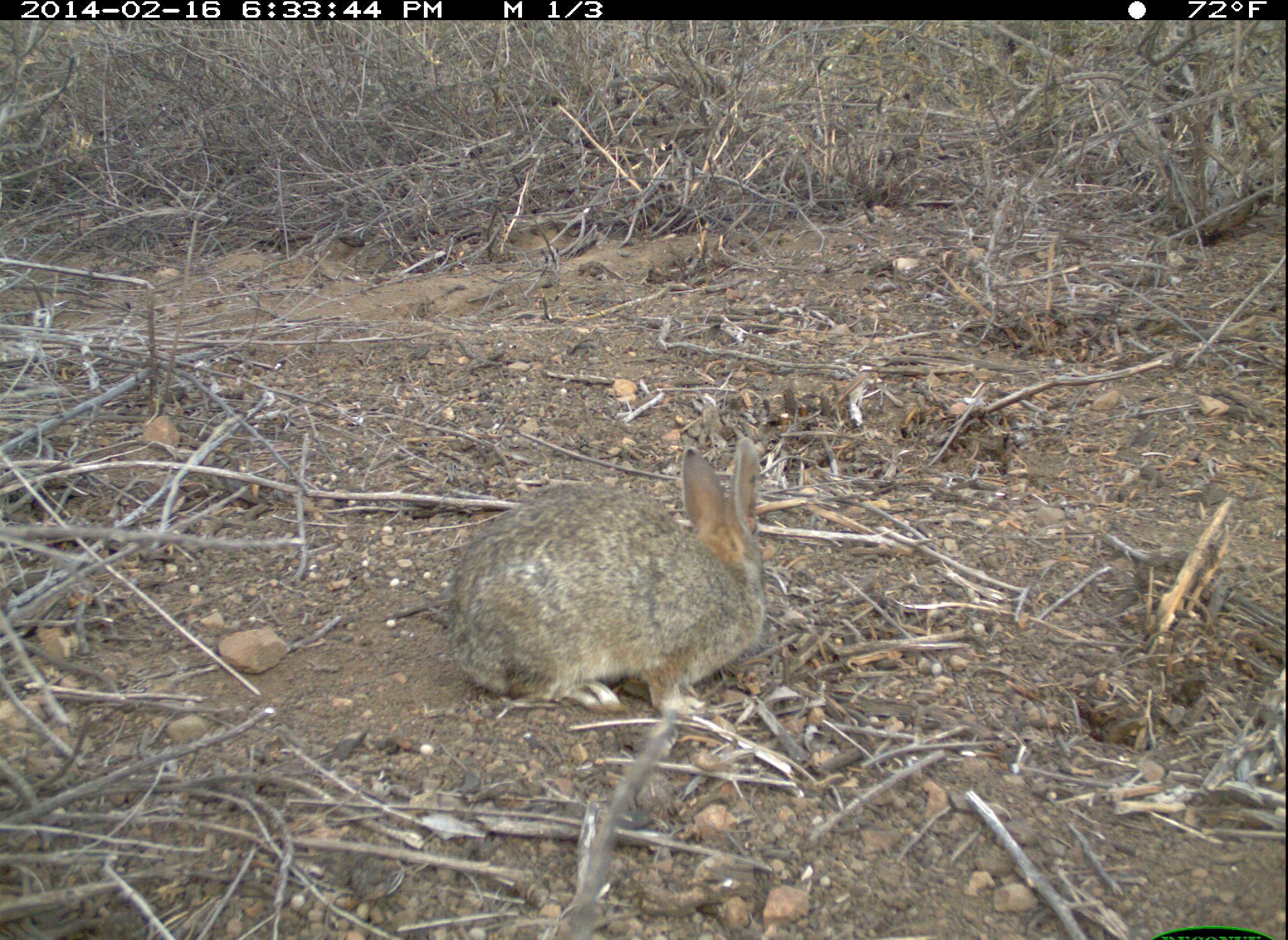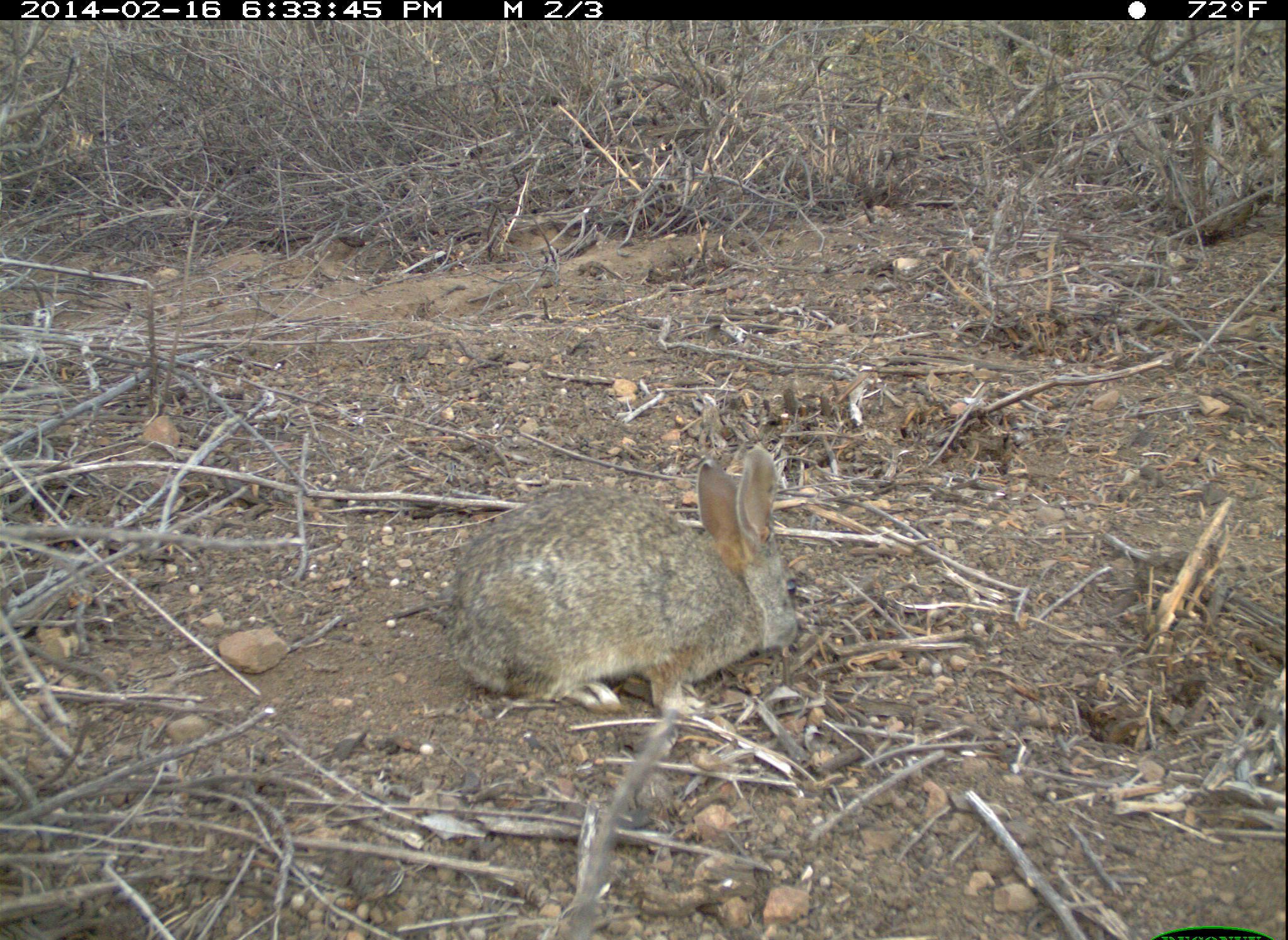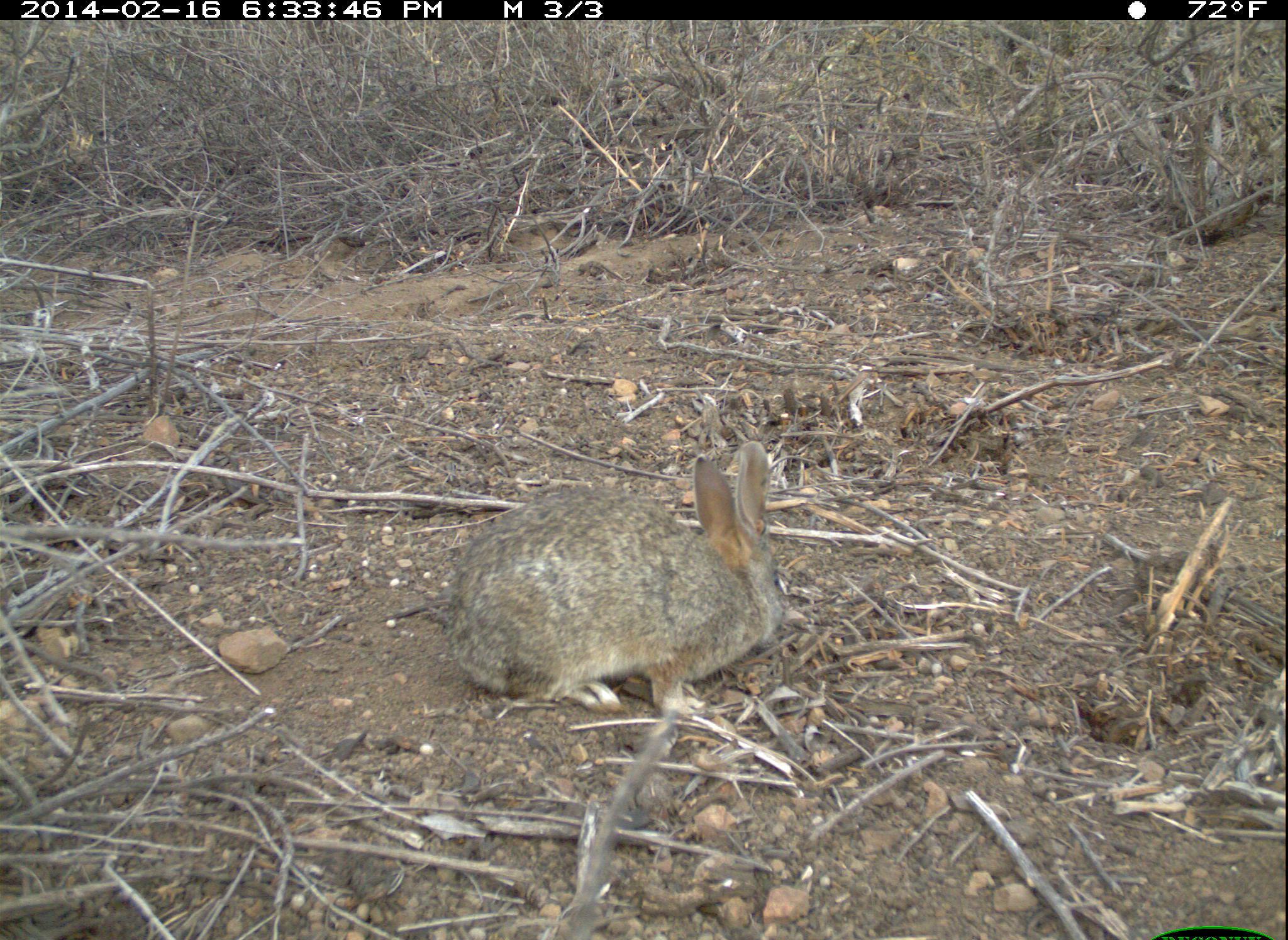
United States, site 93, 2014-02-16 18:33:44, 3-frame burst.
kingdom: Animalia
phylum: Chordata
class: Mammalia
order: Lagomorpha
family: Leporidae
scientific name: Leporidae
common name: rabbits and hares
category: rabbit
Rabbit (rabbits and hares) (Leporidae).